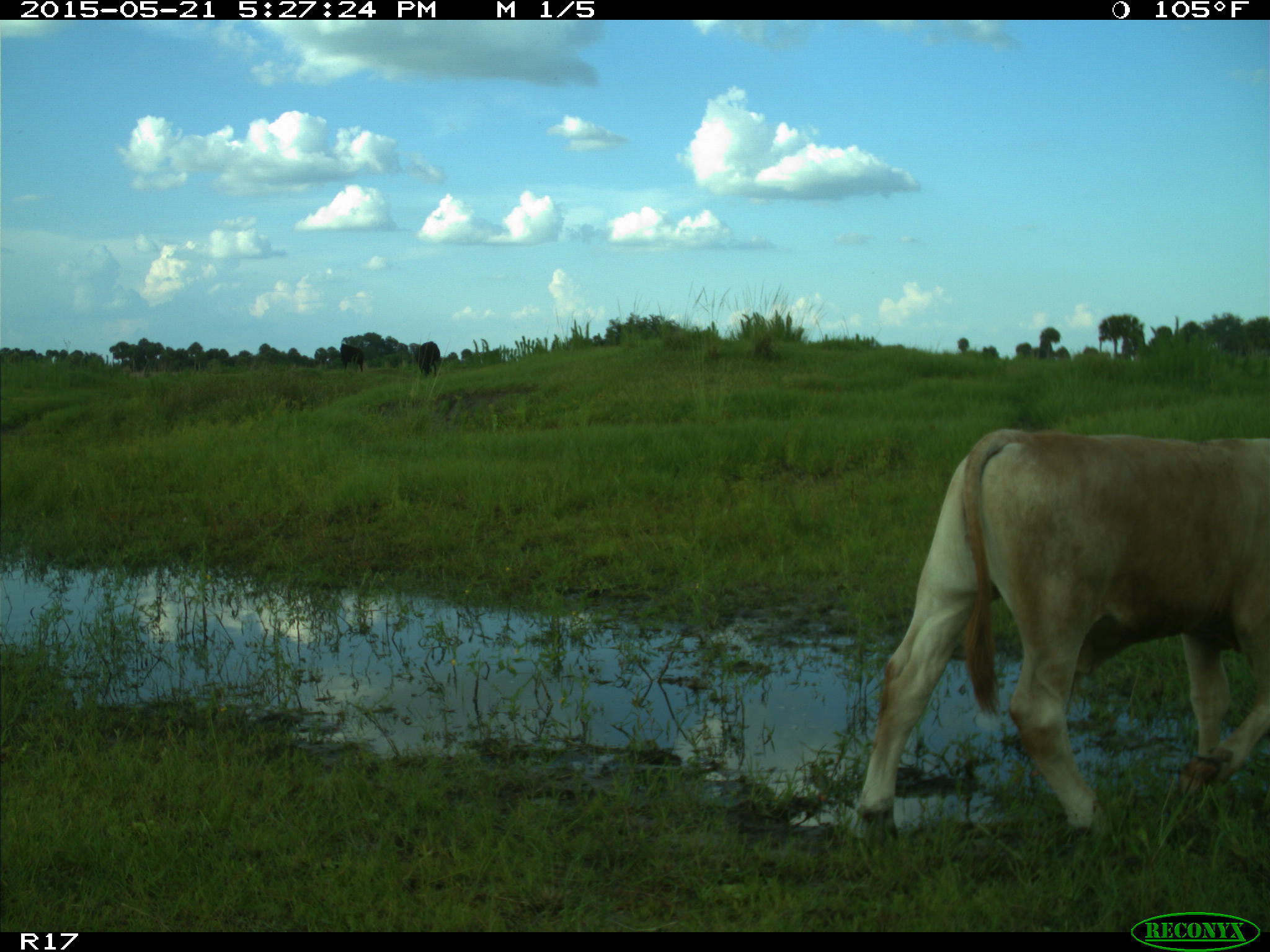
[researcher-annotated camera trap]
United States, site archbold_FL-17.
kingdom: Animalia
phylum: Chordata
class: Mammalia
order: Artiodactyla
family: Bovidae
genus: Bos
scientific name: Bos taurus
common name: domestic cow